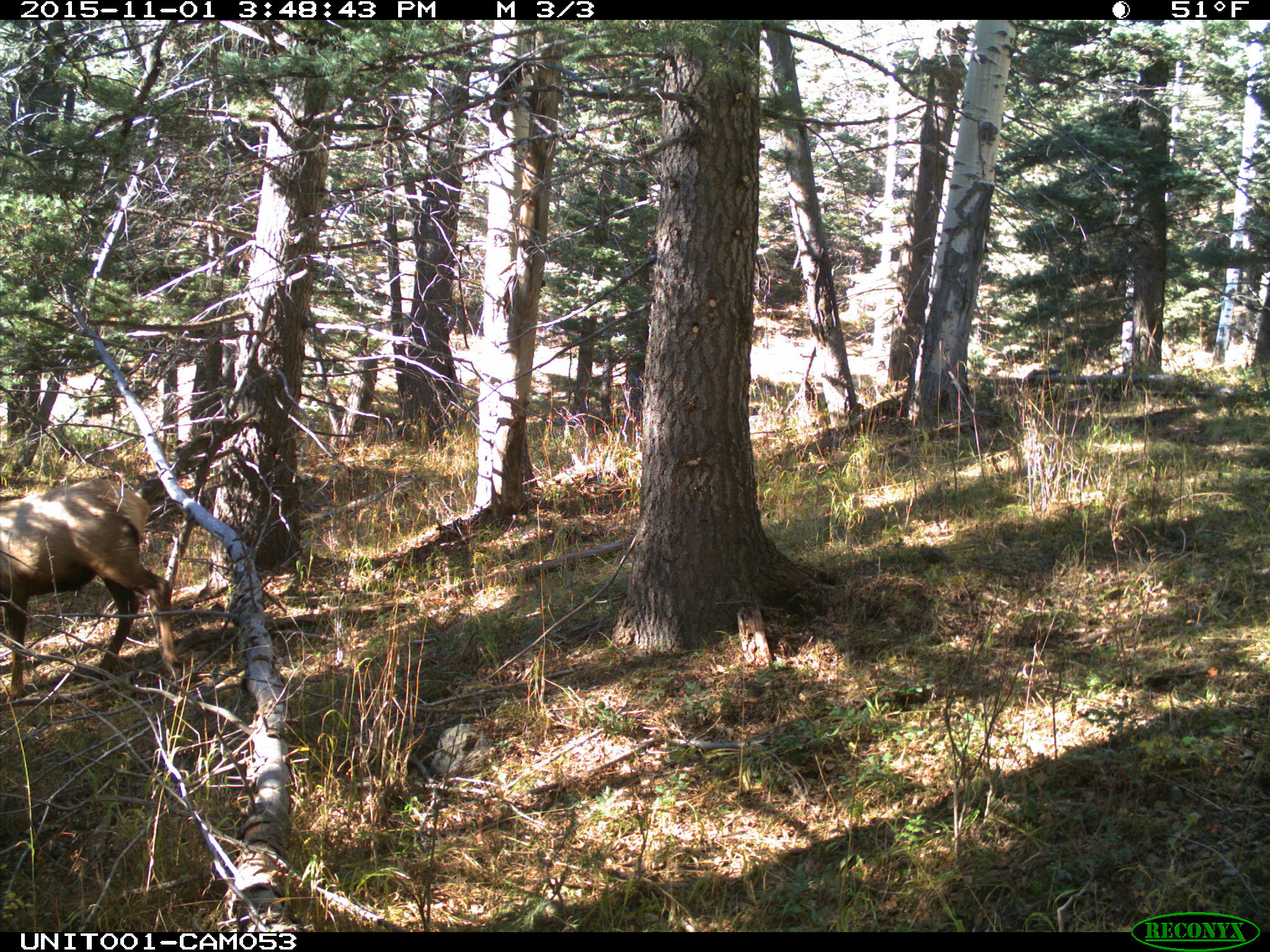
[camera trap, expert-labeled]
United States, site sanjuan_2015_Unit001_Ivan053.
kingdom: Animalia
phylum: Chordata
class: Mammalia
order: Artiodactyla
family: Cervidae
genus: Cervus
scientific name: Cervus elaphus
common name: red deer